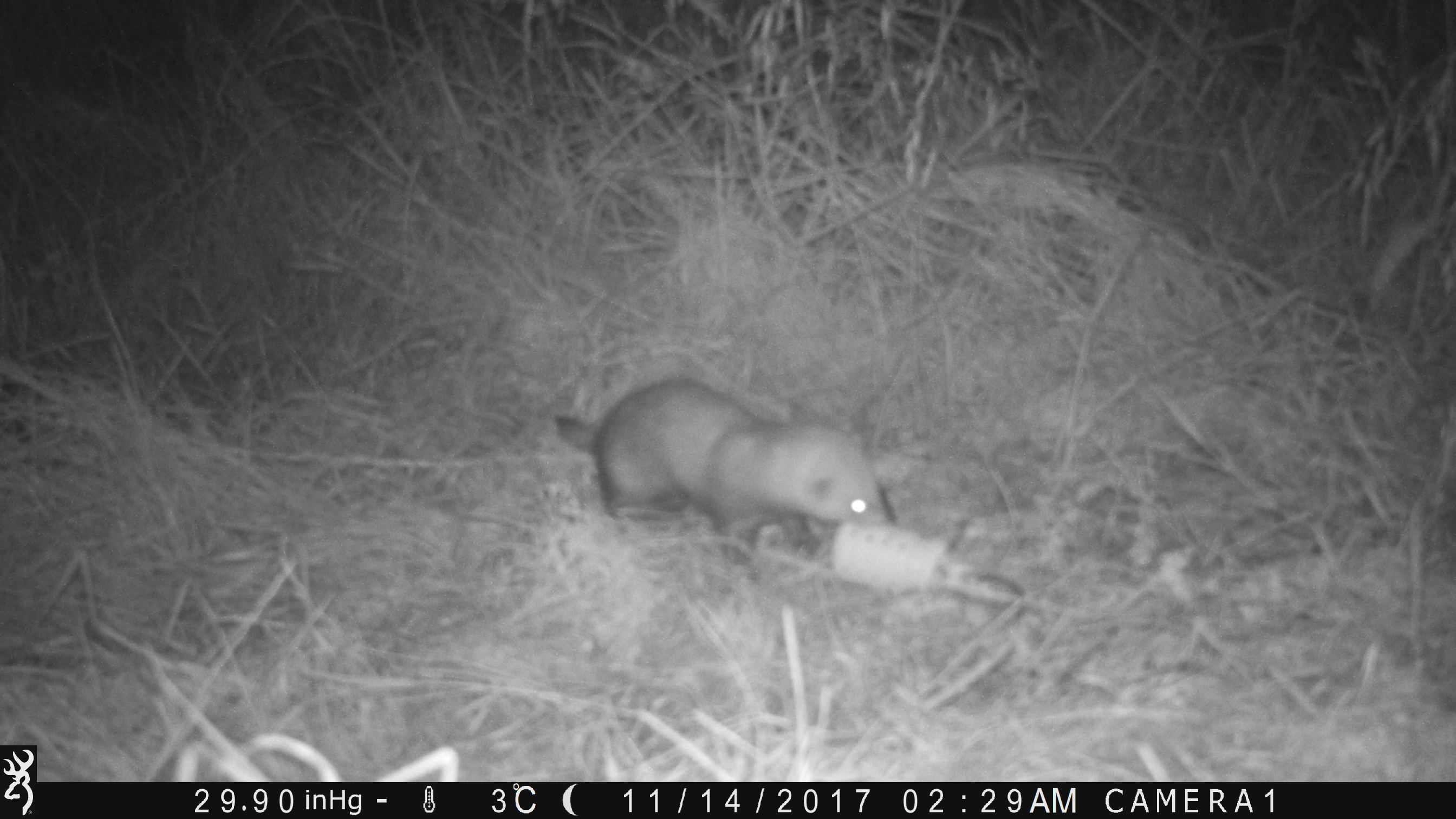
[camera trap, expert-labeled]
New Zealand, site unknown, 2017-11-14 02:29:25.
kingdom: Animalia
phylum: Chordata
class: Mammalia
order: Carnivora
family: Mustelidae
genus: Mustela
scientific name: Mustela furo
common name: ferret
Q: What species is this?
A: Ferret (Mustela furo).